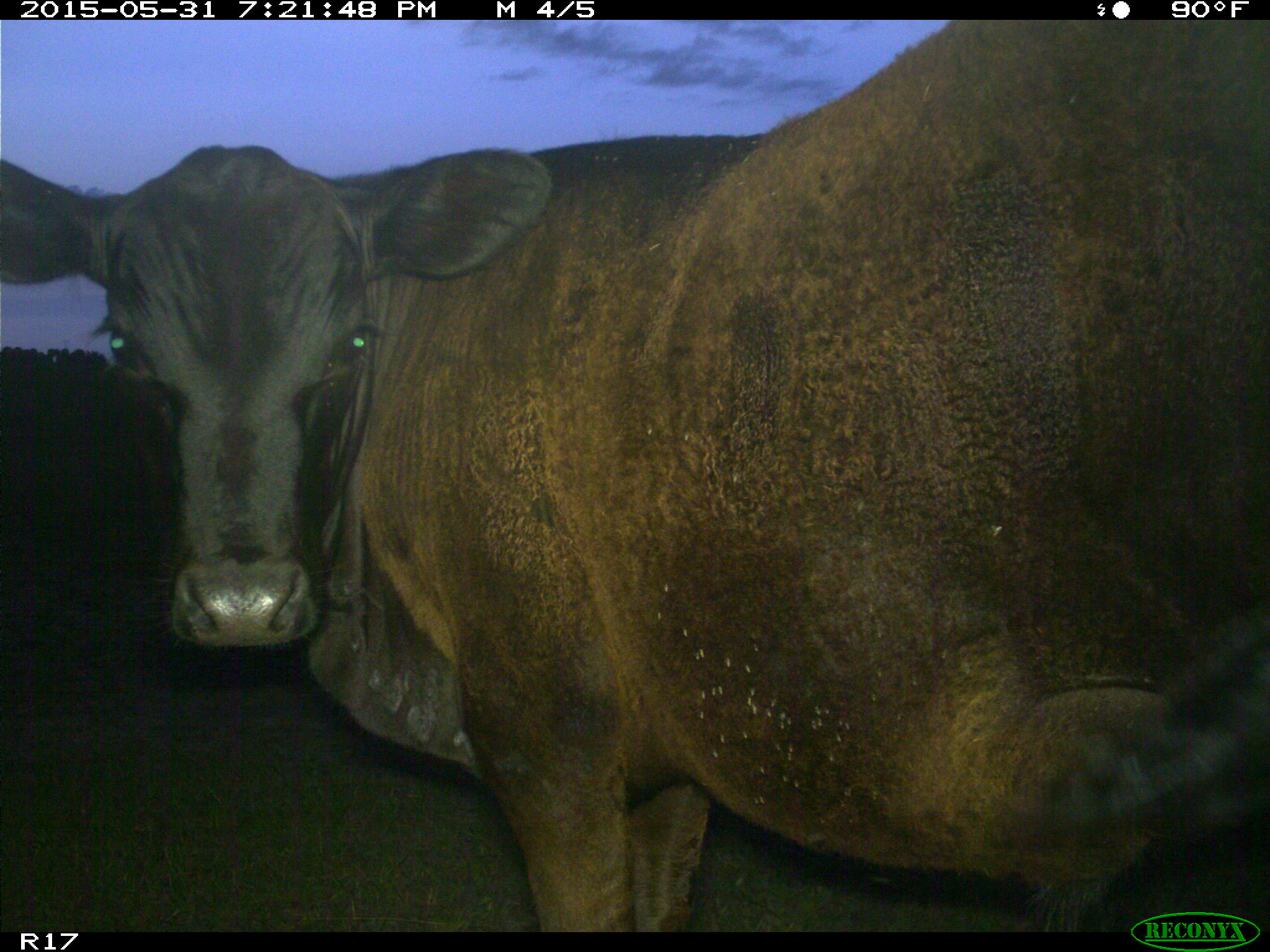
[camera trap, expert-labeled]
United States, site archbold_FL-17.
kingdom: Animalia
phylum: Chordata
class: Mammalia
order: Artiodactyla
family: Bovidae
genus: Bos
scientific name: Bos taurus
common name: domestic cow